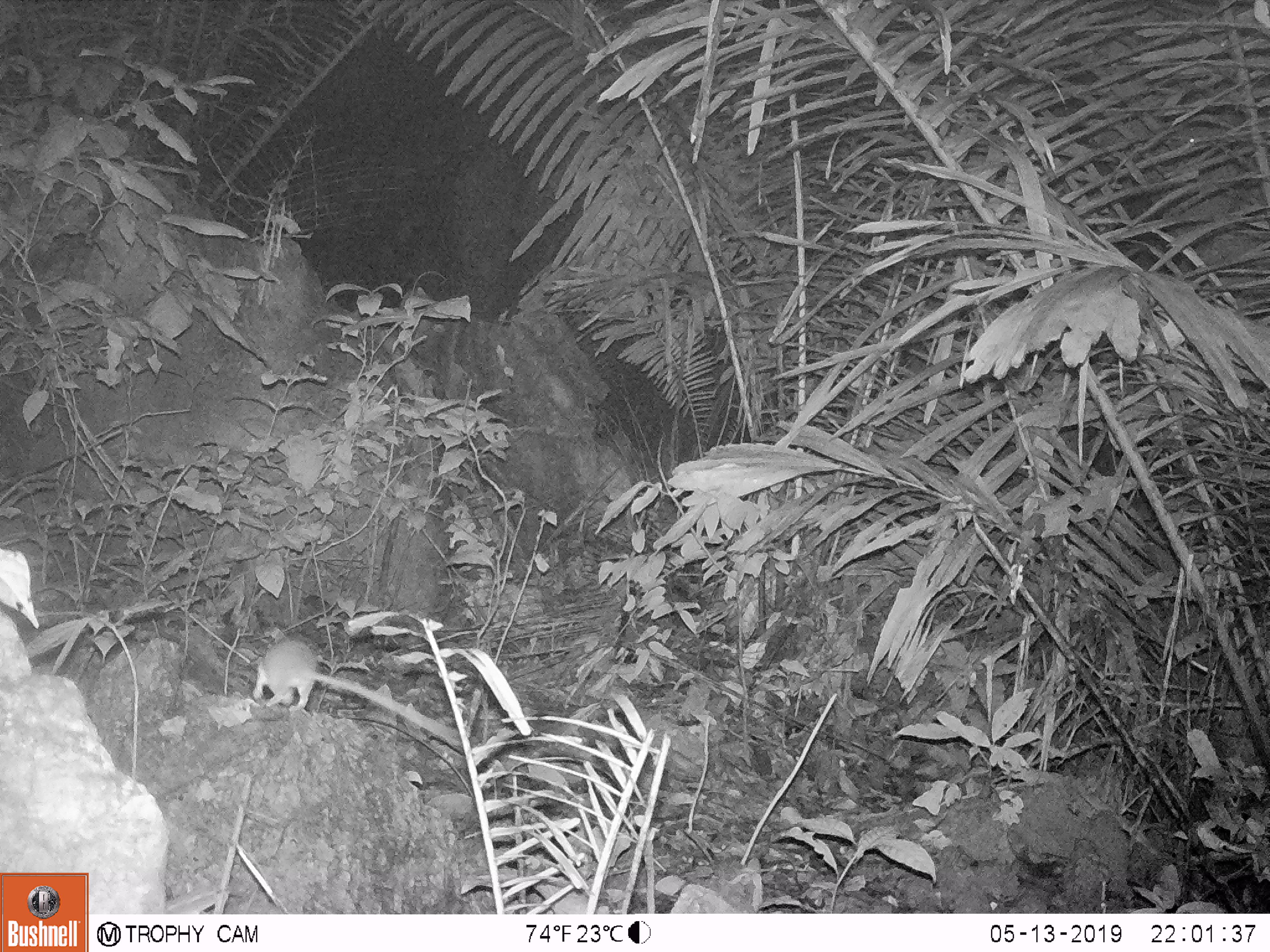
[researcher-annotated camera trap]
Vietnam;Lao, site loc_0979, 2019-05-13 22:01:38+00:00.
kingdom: Animalia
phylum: Chordata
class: Mammalia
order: Rodentia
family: Muridae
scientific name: Muridae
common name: old-world mice and rats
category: unidentified murid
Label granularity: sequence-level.